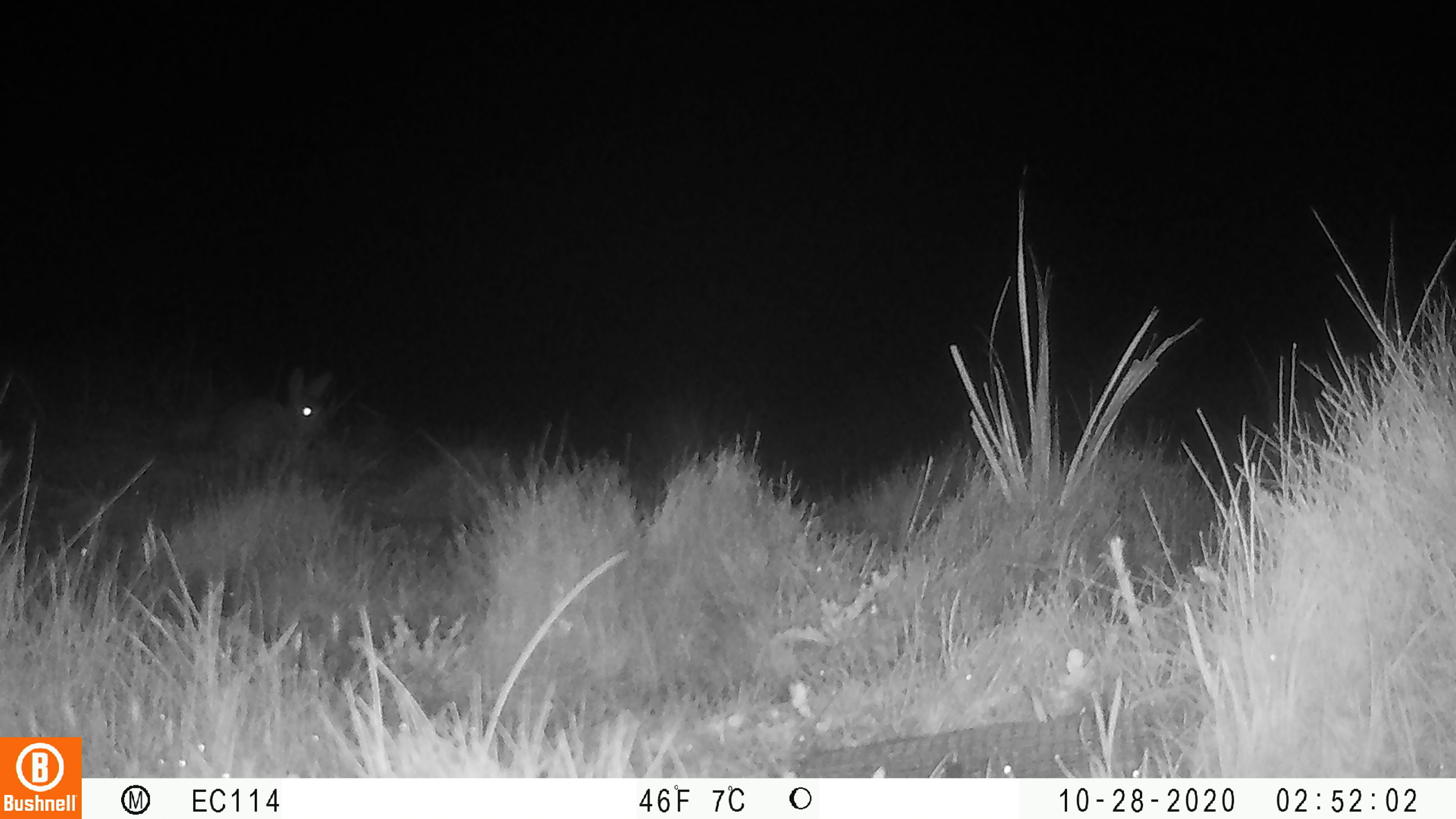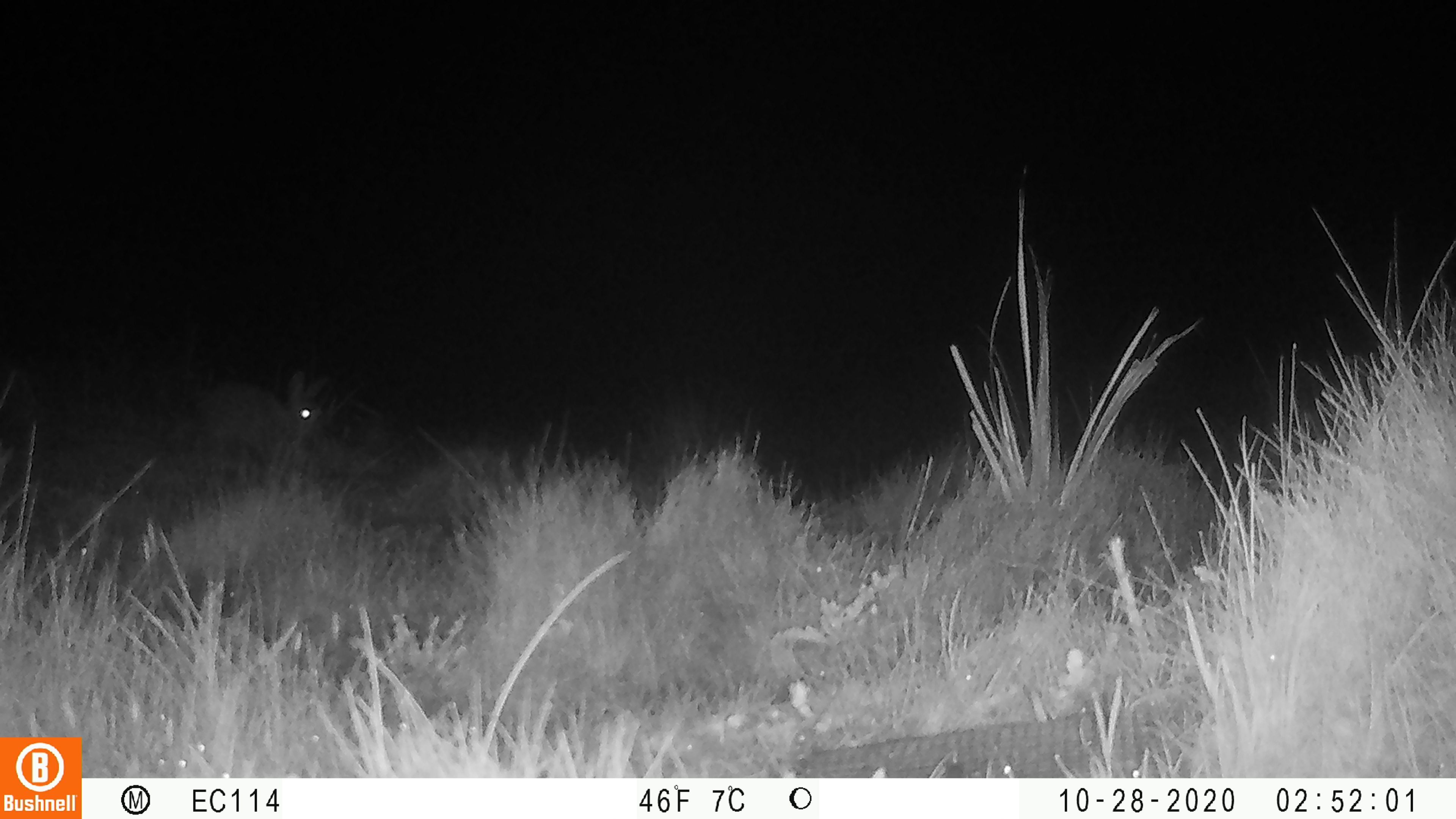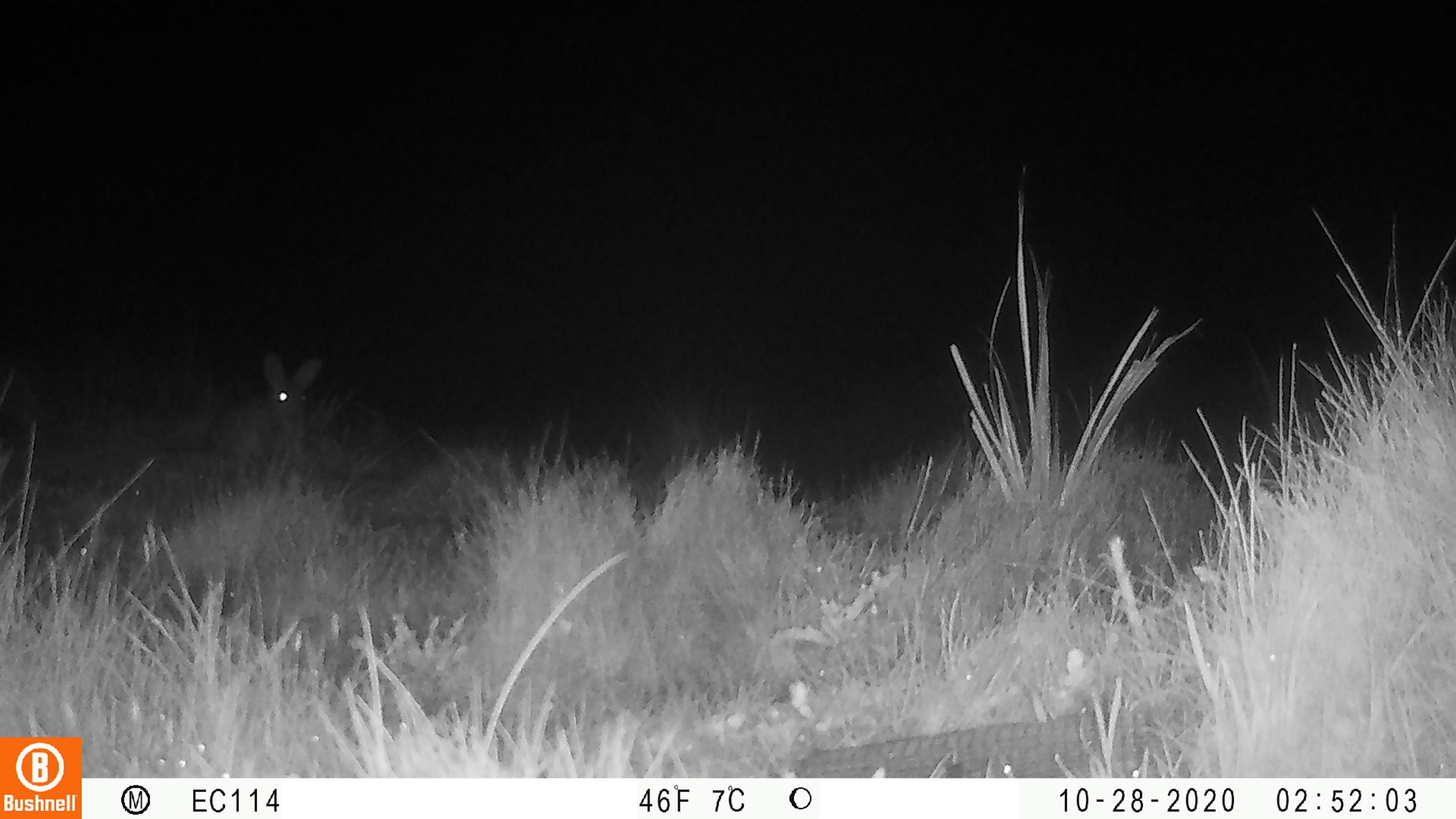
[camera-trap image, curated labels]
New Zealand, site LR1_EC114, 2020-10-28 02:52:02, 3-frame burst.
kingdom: Animalia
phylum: Chordata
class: Mammalia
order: Lagomorpha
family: Leporidae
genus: Oryctolagus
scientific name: Oryctolagus cuniculus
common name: european rabbit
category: rabbit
Rabbit (european rabbit) (Oryctolagus cuniculus).